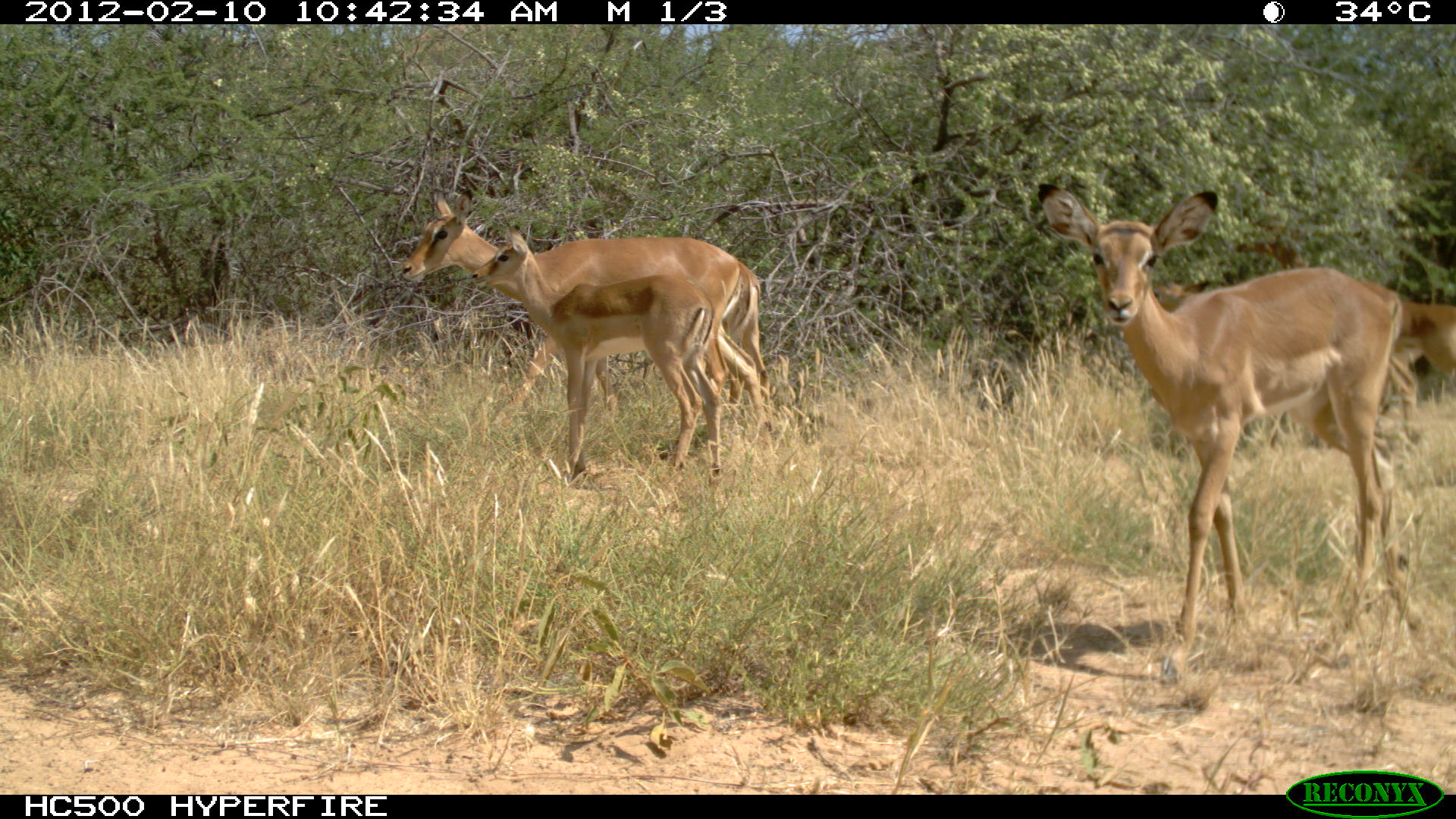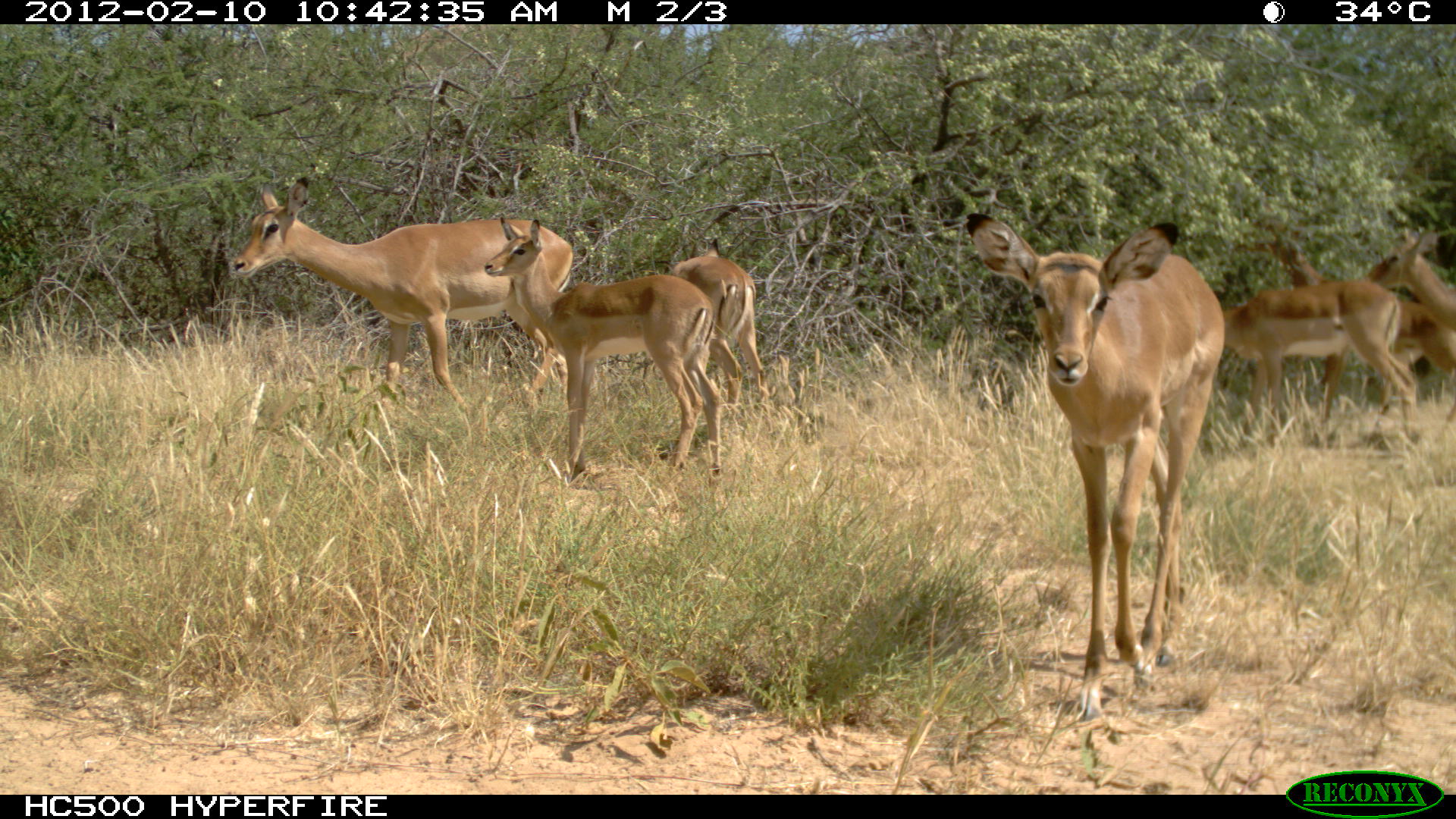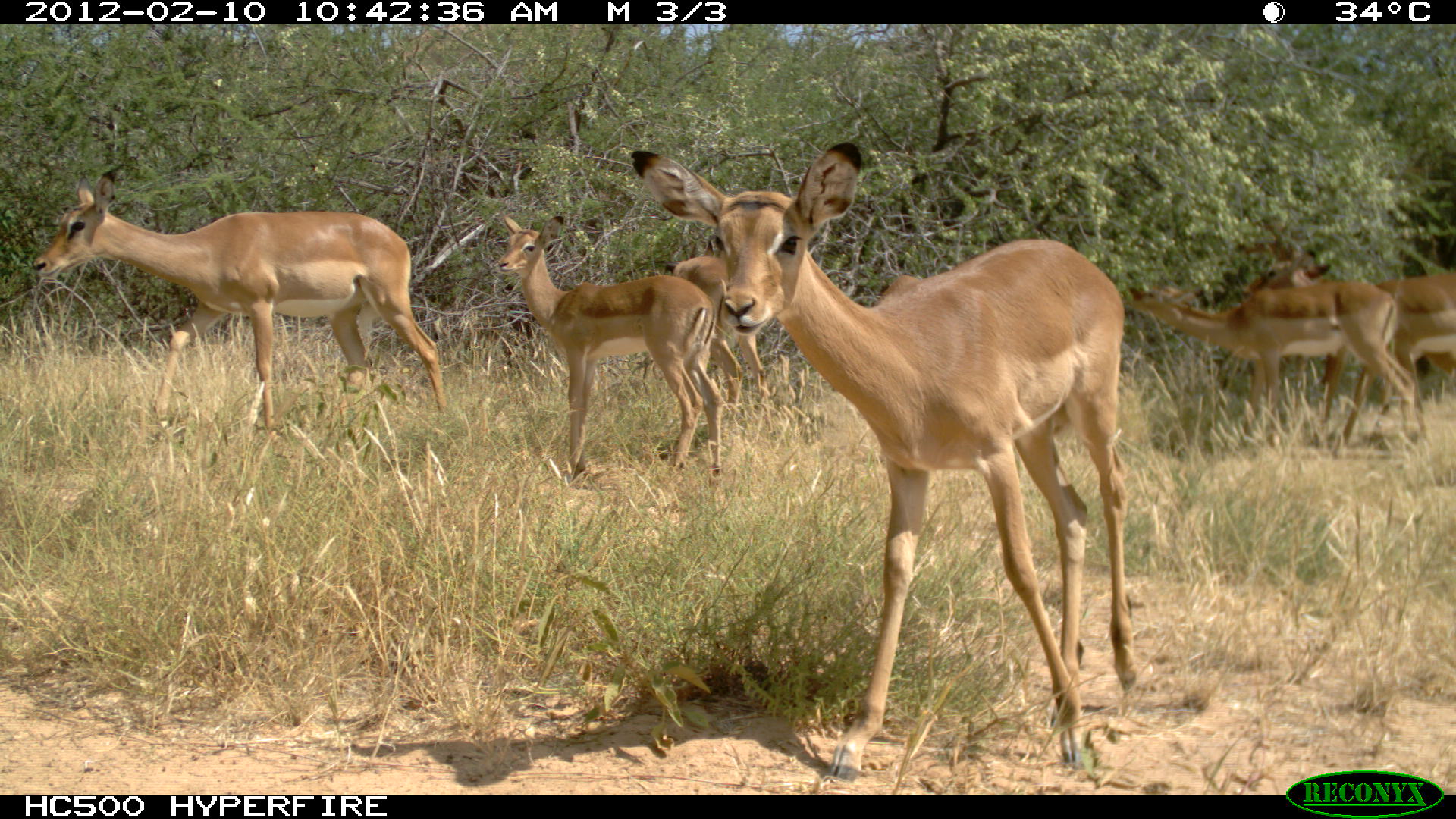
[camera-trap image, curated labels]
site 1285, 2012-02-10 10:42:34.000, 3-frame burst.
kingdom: Animalia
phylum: Chordata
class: Mammalia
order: Artiodactyla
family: Bovidae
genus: Aepyceros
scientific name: Aepyceros melampus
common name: impala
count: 6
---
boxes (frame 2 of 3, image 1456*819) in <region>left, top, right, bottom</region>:
aepyceros melampus: <region>962, 211, 1225, 722</region>; <region>233, 176, 577, 429</region>; <region>482, 216, 725, 488</region>; <region>1233, 218, 1456, 424</region>; <region>1222, 278, 1421, 445</region>; <region>654, 237, 767, 404</region>; <region>1366, 225, 1456, 331</region>